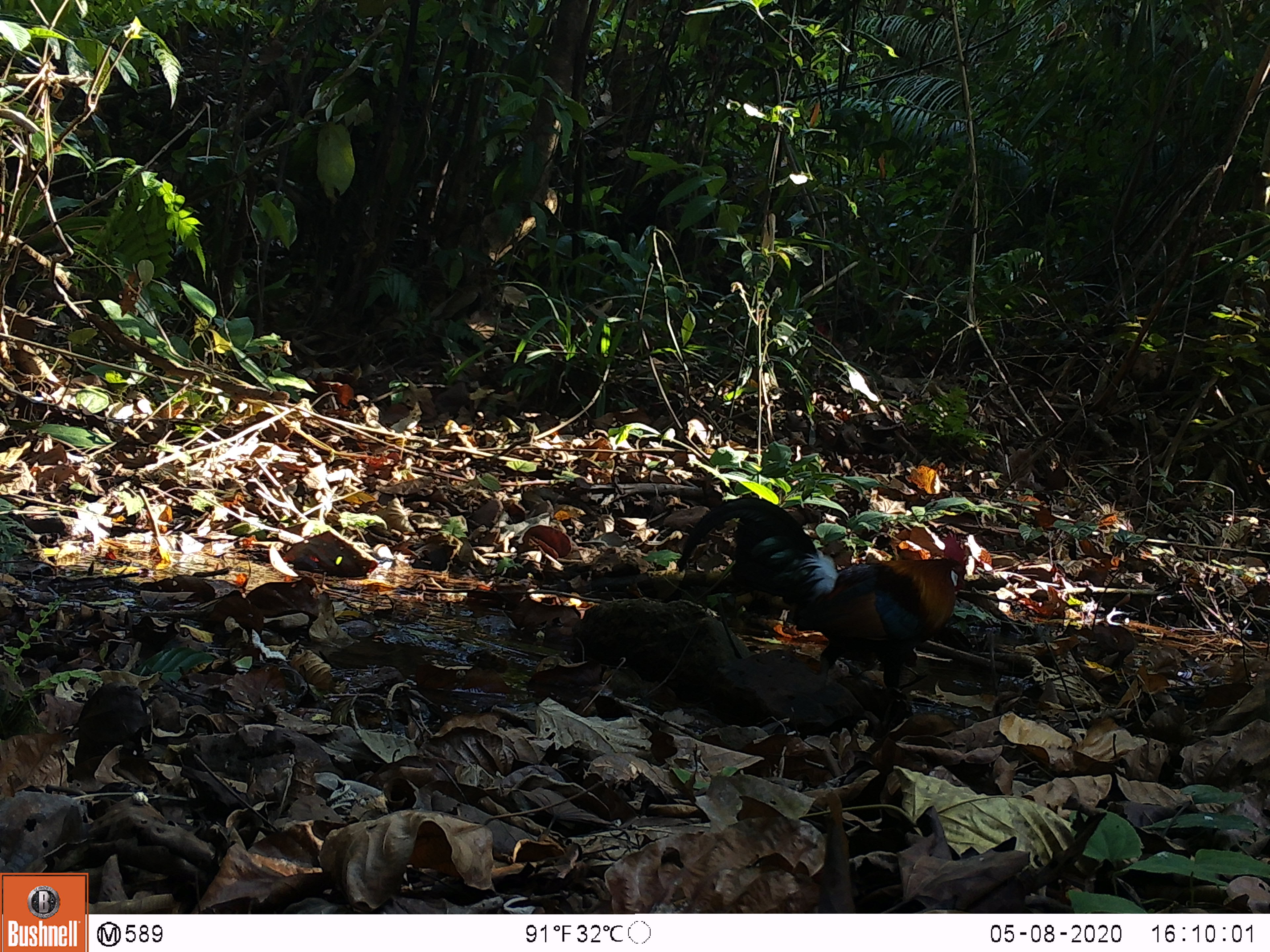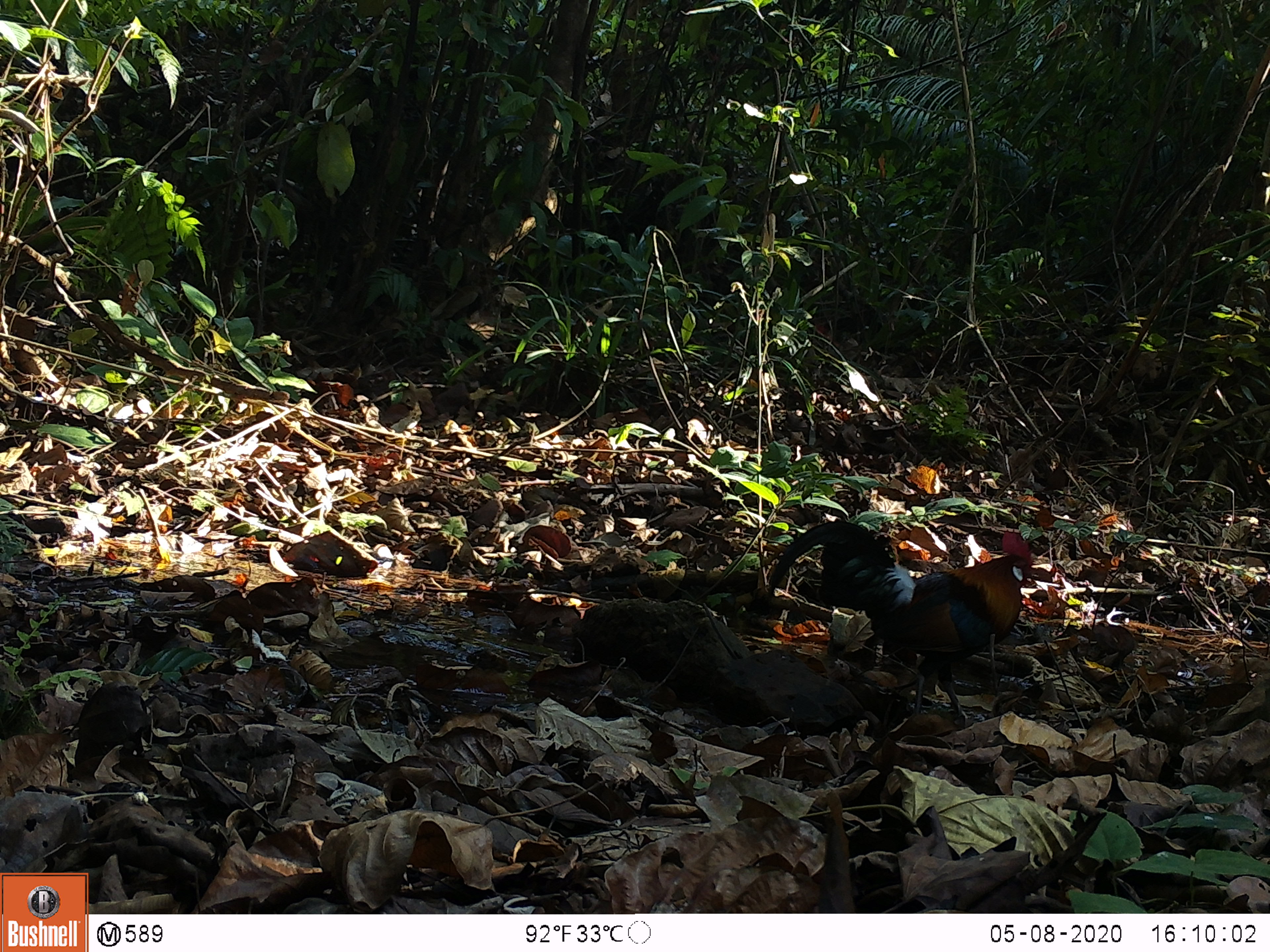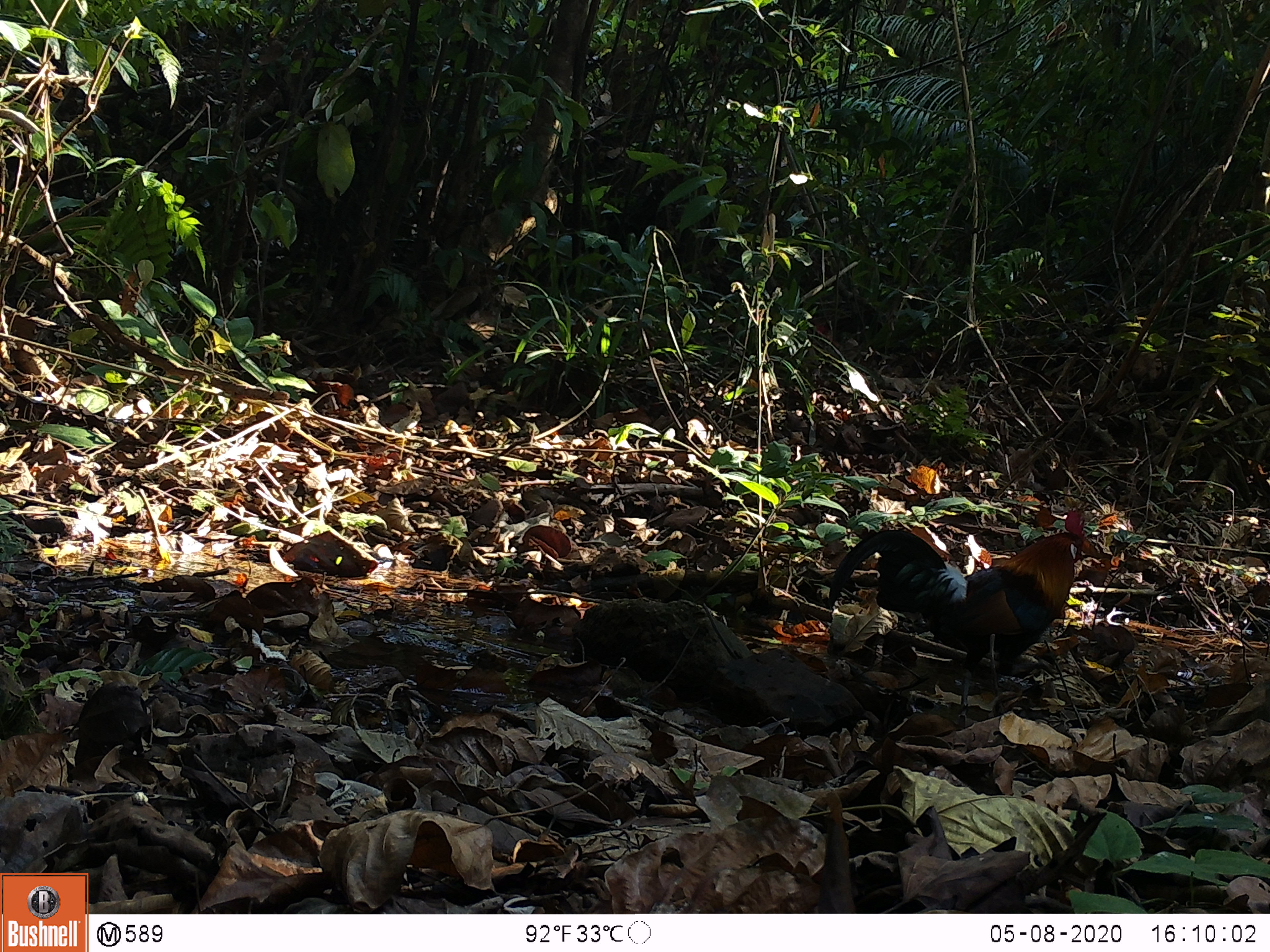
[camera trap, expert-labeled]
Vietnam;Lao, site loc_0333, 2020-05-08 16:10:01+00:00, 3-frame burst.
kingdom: Animalia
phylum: Chordata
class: Aves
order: Galliformes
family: Phasianidae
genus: Gallus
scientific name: Gallus gallus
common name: red junglefowl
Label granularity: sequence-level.